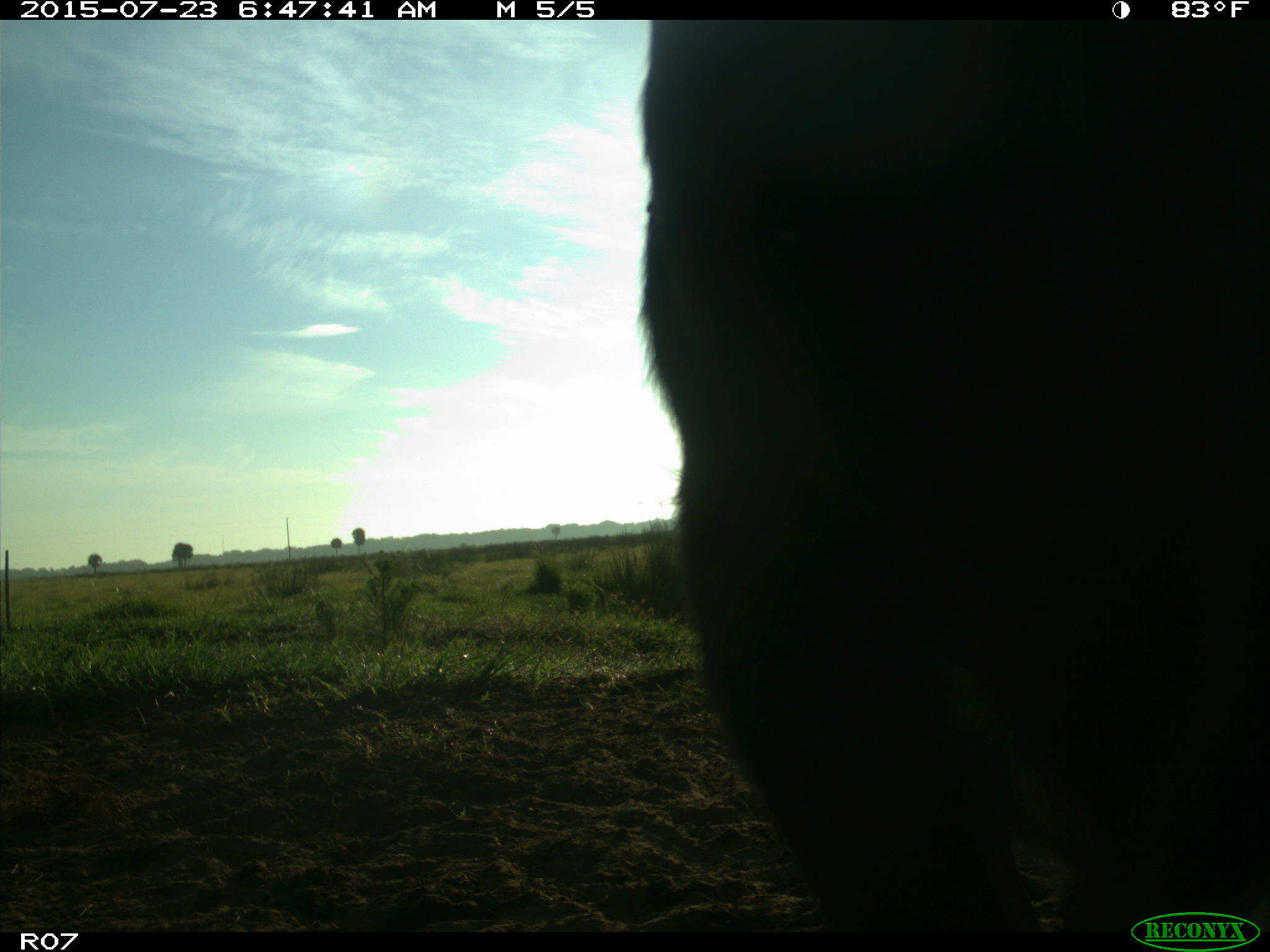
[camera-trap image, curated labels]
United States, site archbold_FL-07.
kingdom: Animalia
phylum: Chordata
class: Mammalia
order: Artiodactyla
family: Bovidae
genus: Bos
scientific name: Bos taurus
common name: domestic cow